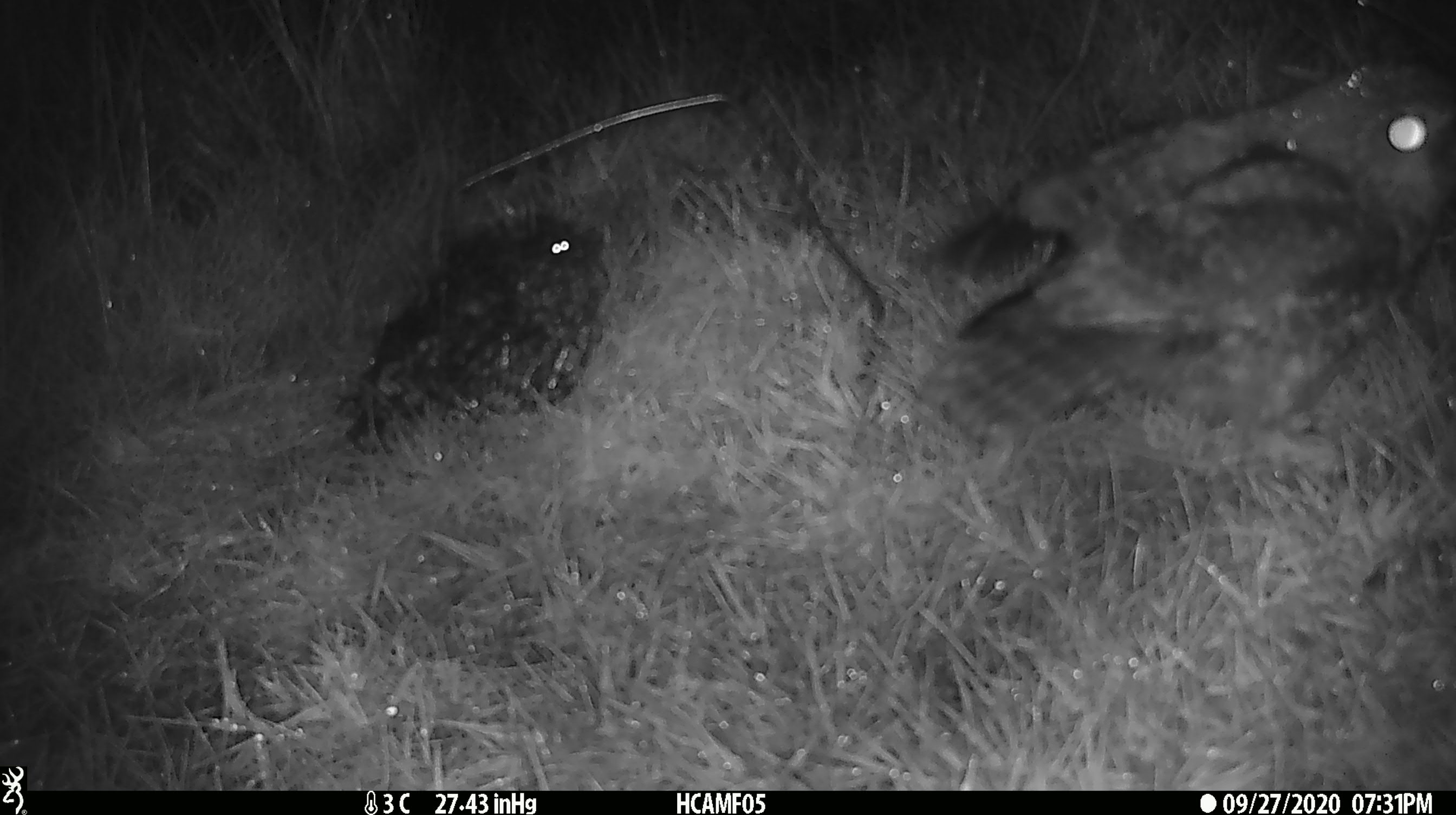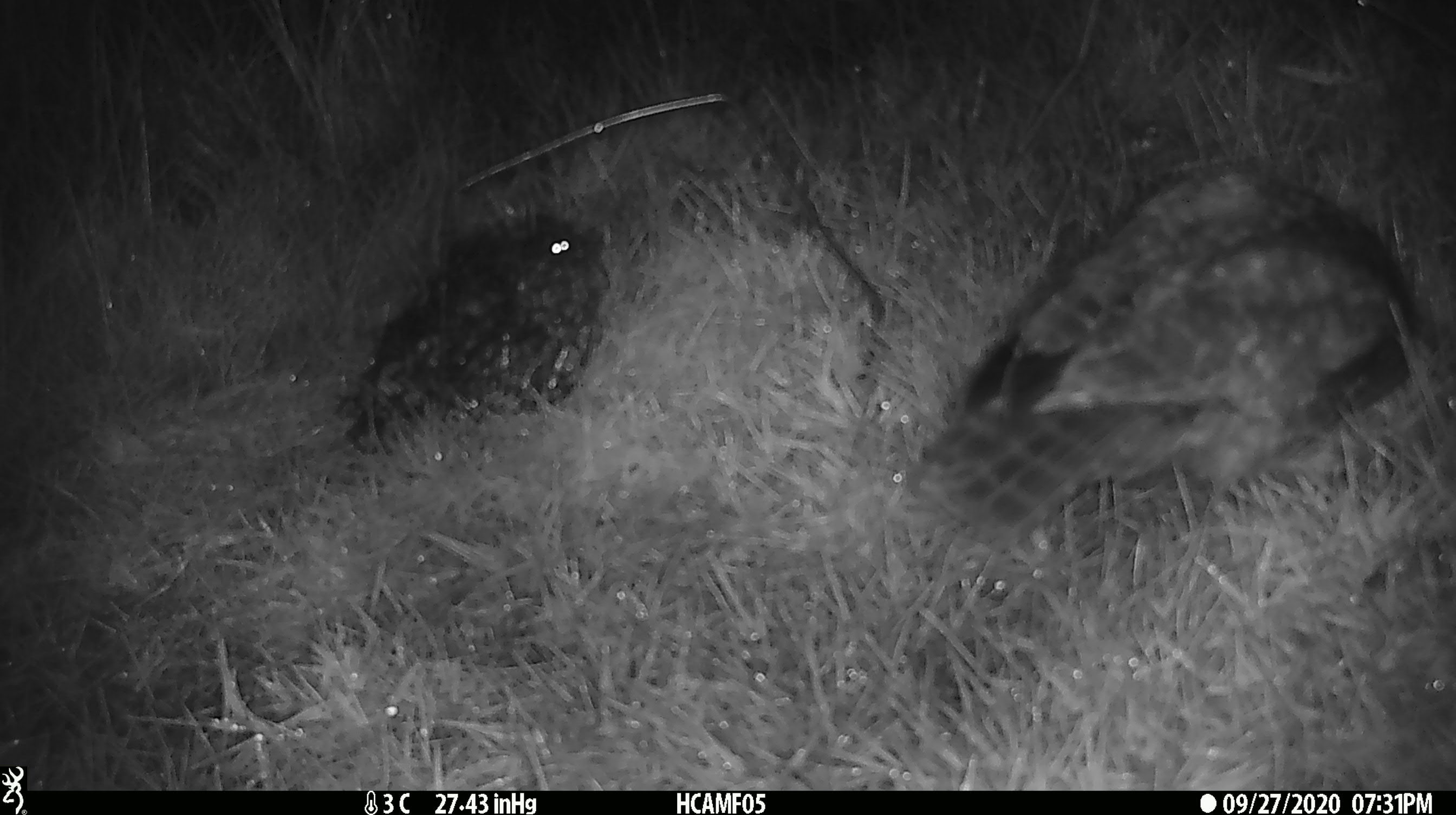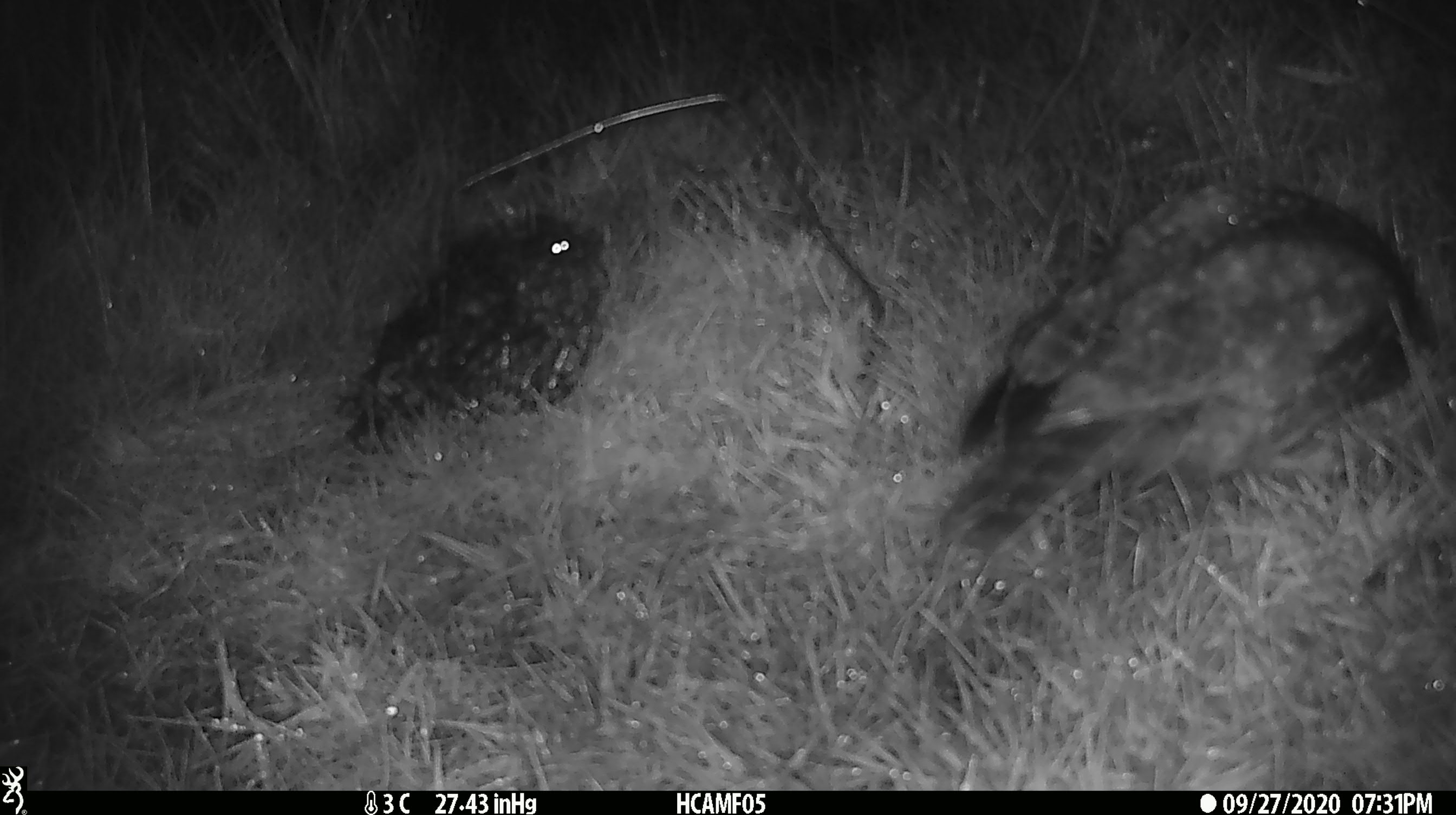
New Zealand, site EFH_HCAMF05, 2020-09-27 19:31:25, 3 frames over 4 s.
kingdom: Animalia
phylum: Chordata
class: Aves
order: Strigiformes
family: Strigidae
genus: Ninox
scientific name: Ninox novaeseelandiae novaeseelandiae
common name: morepork